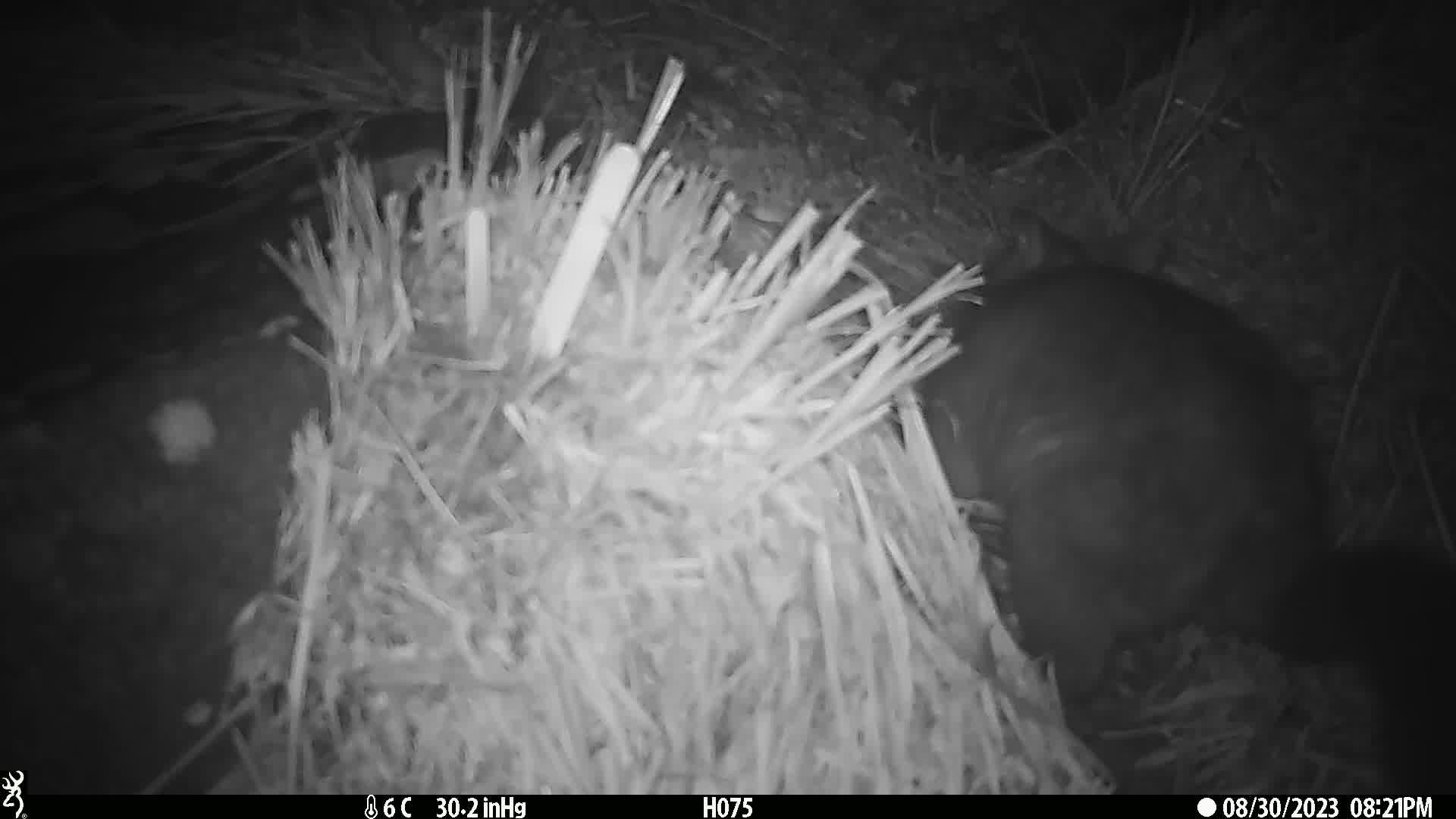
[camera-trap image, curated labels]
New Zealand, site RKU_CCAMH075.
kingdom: Animalia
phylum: Chordata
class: Mammalia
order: Diprotodontia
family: Phalangeridae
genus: Trichosurus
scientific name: Trichosurus vulpecula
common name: common brushtail possum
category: possum